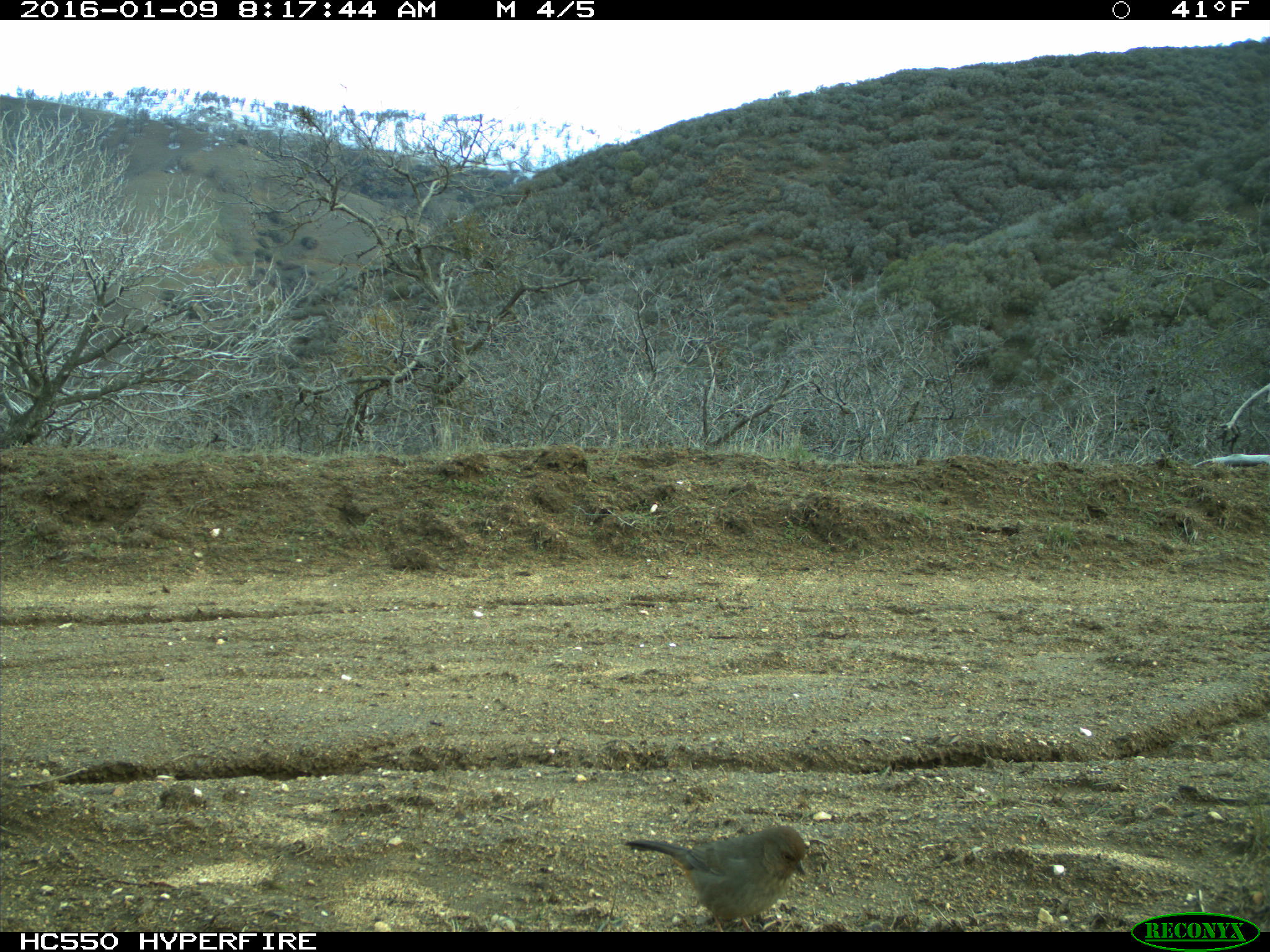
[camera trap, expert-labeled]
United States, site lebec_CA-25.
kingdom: Animalia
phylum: Chordata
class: Aves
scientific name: Aves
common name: birds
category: unidentified bird